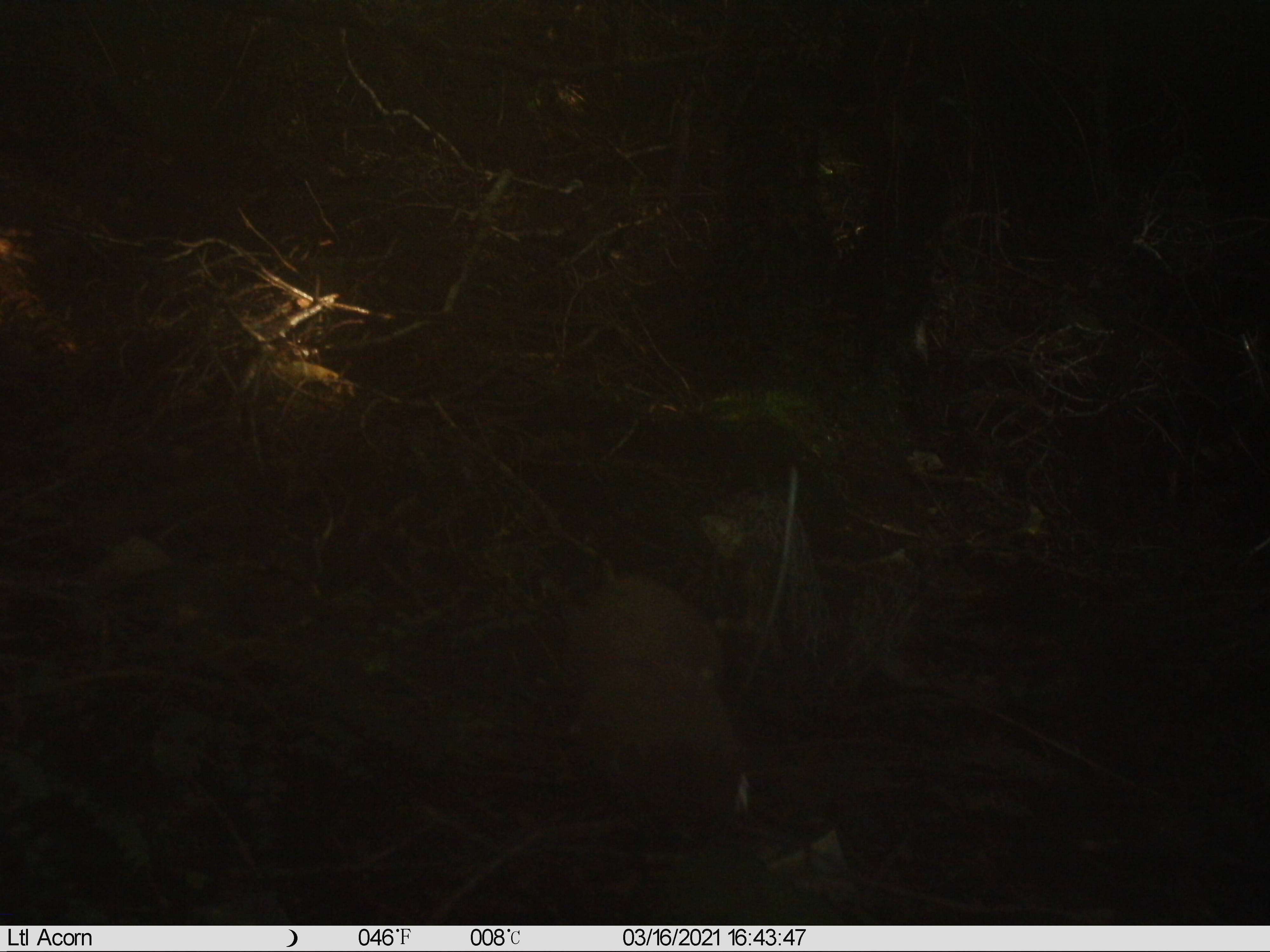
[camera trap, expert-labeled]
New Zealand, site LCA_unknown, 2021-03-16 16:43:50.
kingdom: Animalia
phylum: Chordata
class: Mammalia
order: Carnivora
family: Mustelidae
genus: Mustela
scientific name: Mustela erminea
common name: stoat